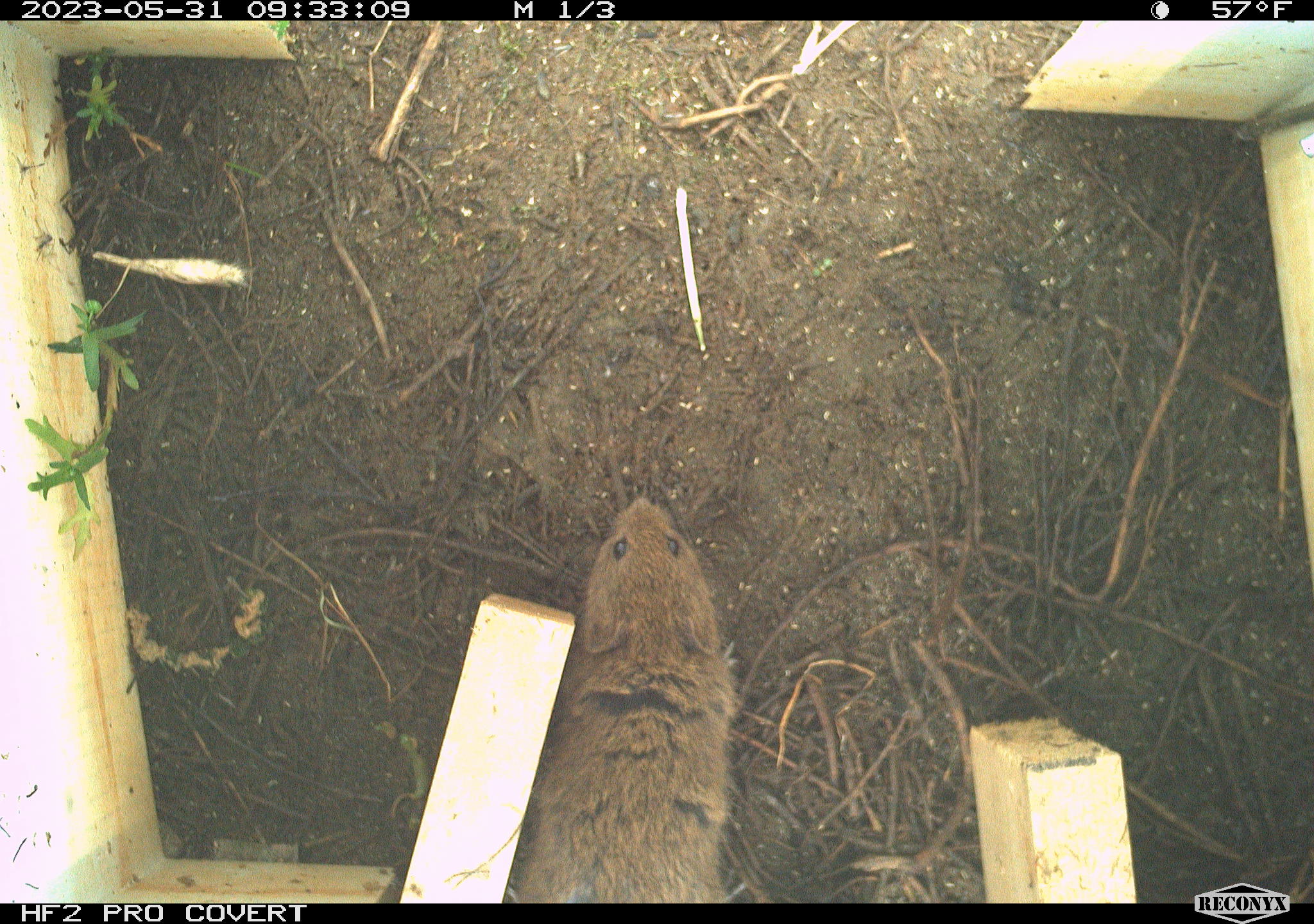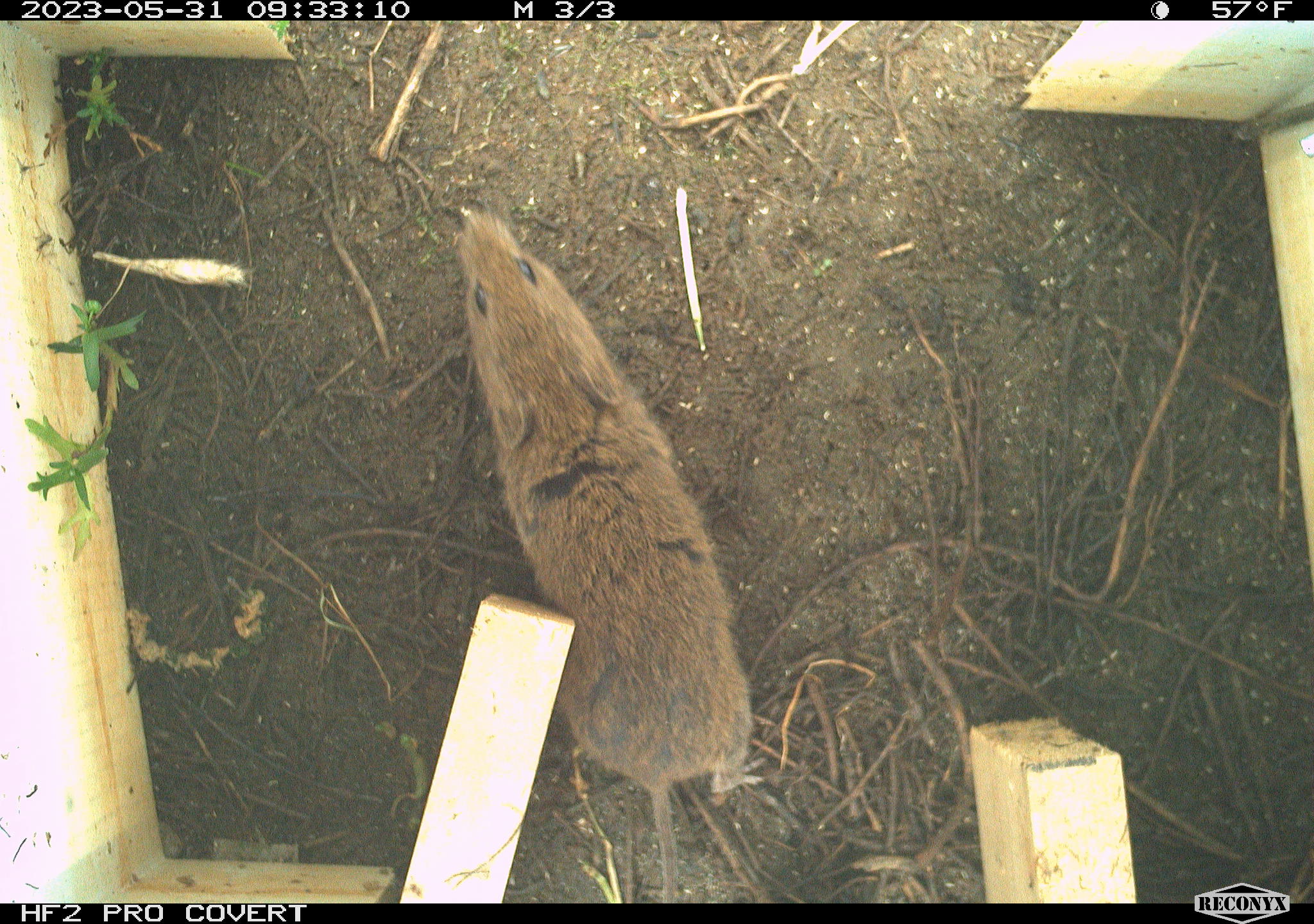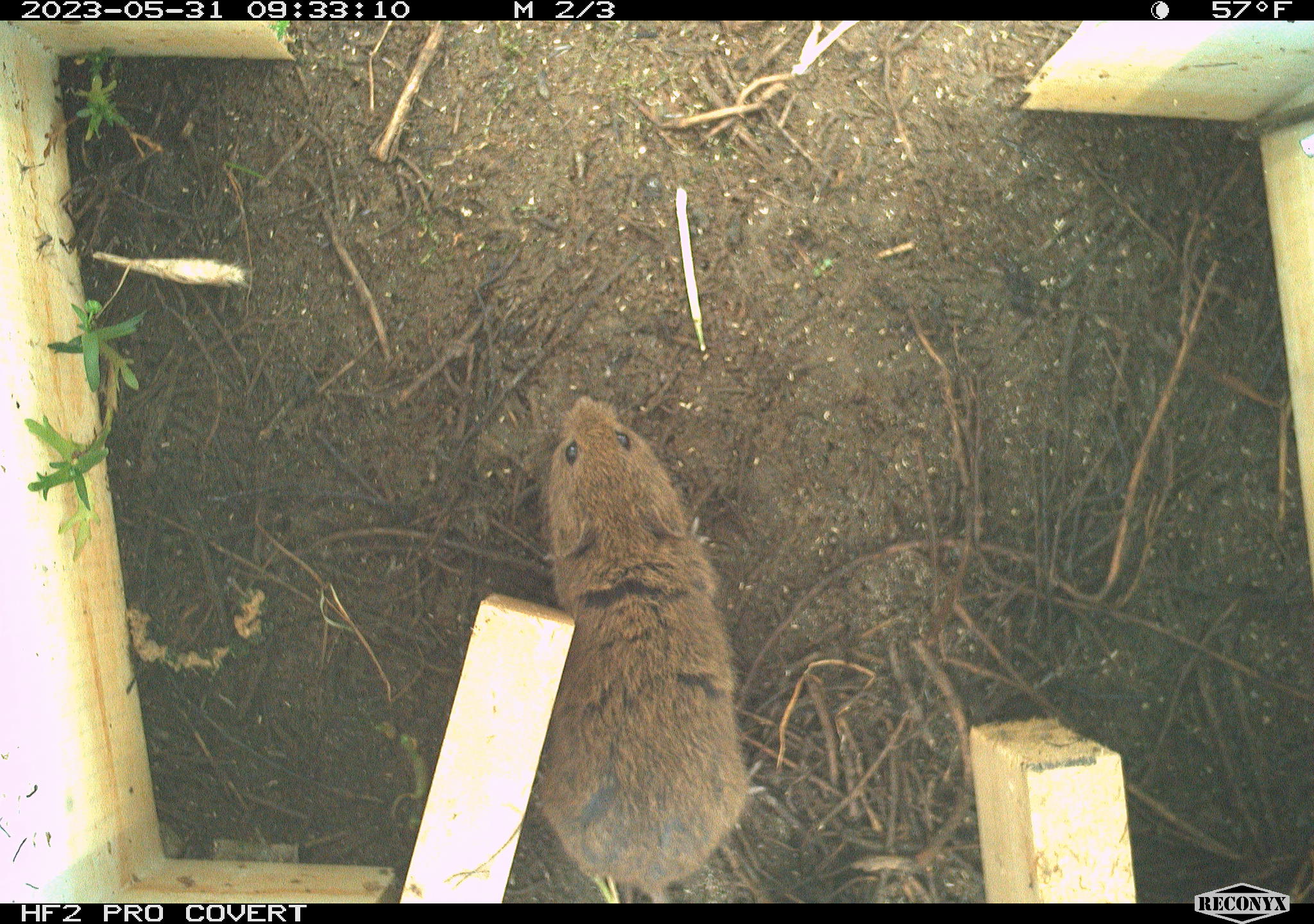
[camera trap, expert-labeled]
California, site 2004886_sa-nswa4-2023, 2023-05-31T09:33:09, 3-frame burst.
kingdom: Animalia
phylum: Chordata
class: Mammalia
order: Rodentia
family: Cricetidae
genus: Microtus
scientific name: Microtus californicus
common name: california vole